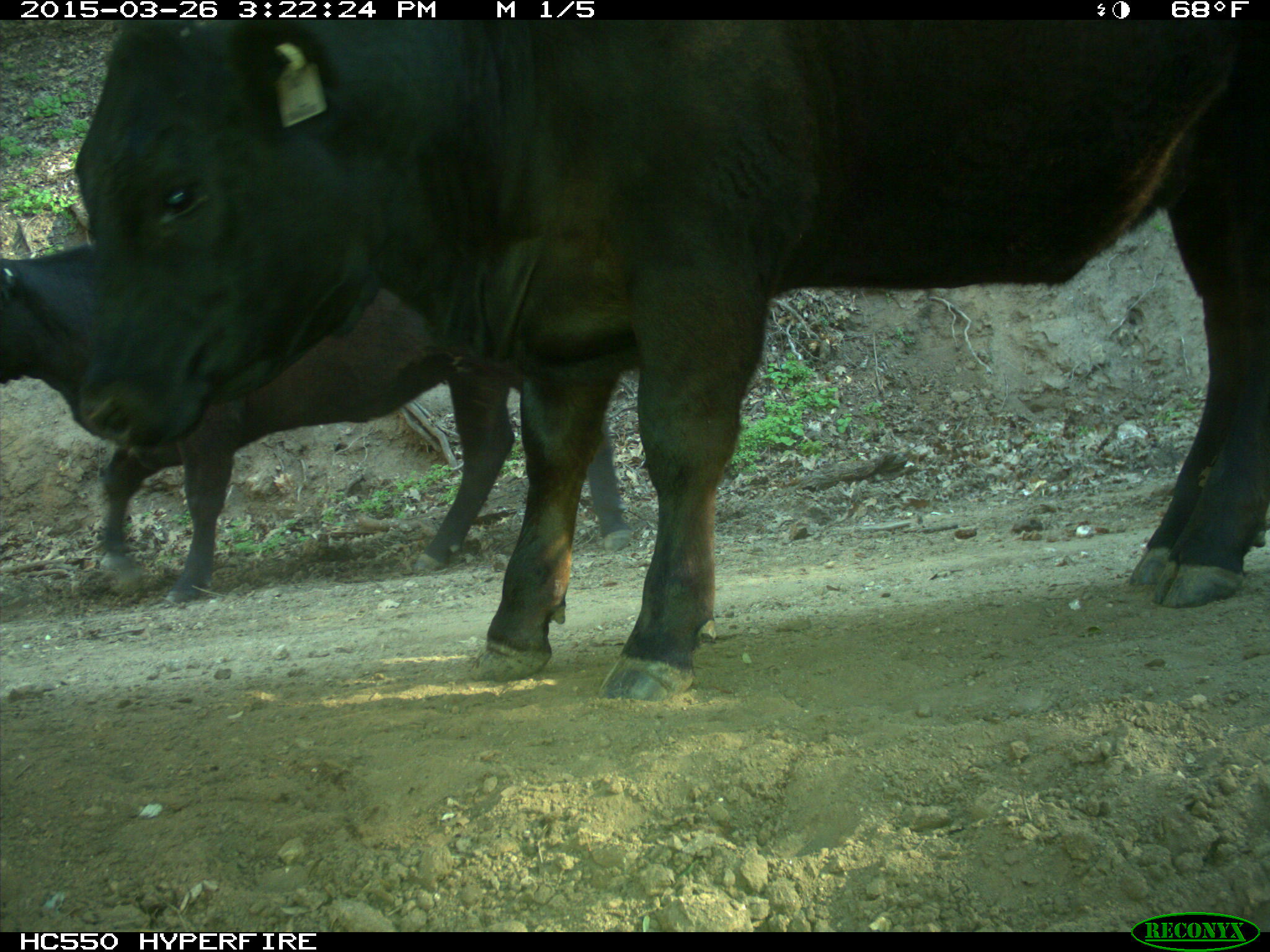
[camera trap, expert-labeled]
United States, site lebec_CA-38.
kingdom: Animalia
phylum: Chordata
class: Mammalia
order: Artiodactyla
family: Bovidae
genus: Bos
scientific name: Bos taurus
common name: domestic cow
Bos taurus (domestic cow).